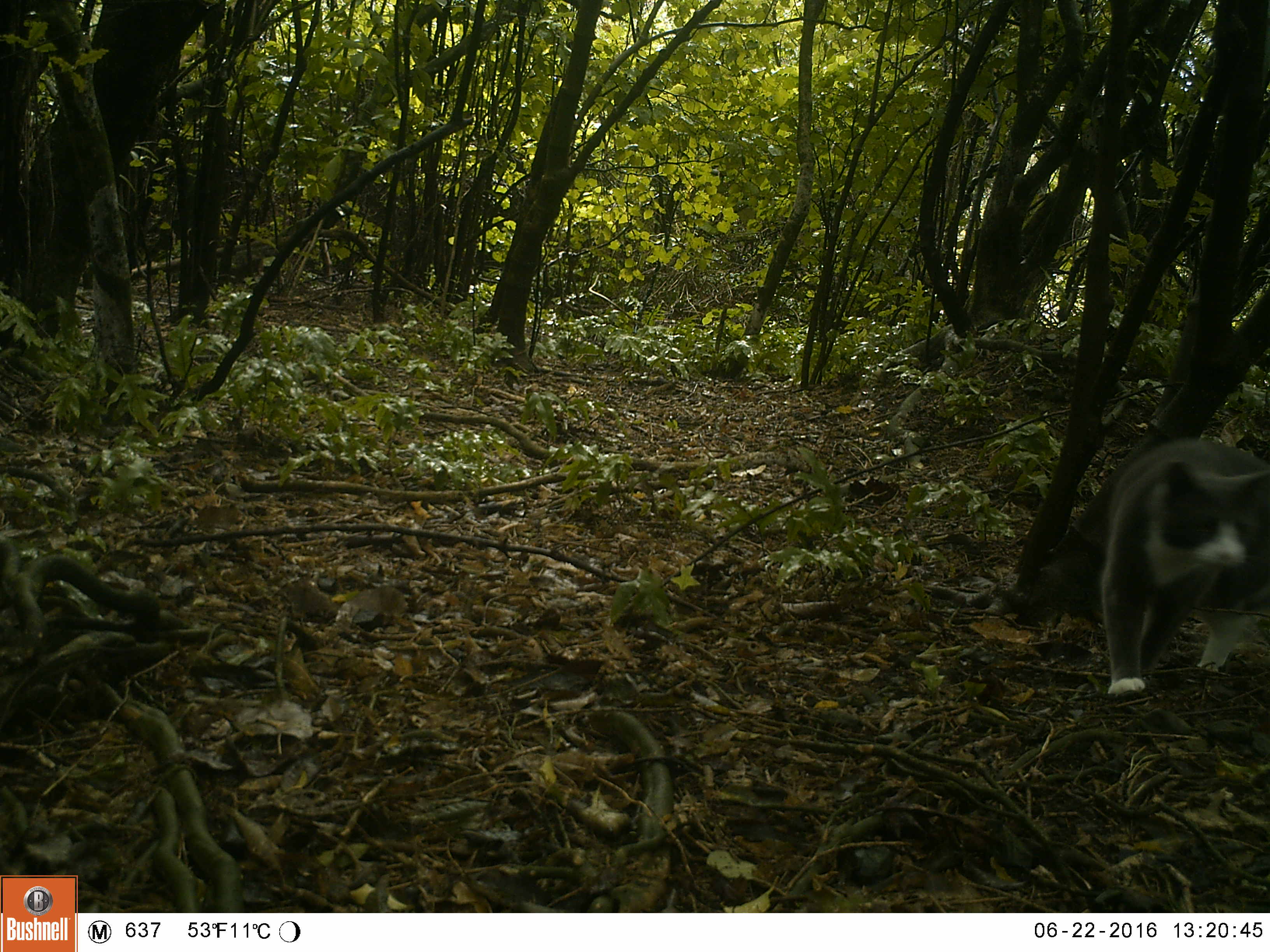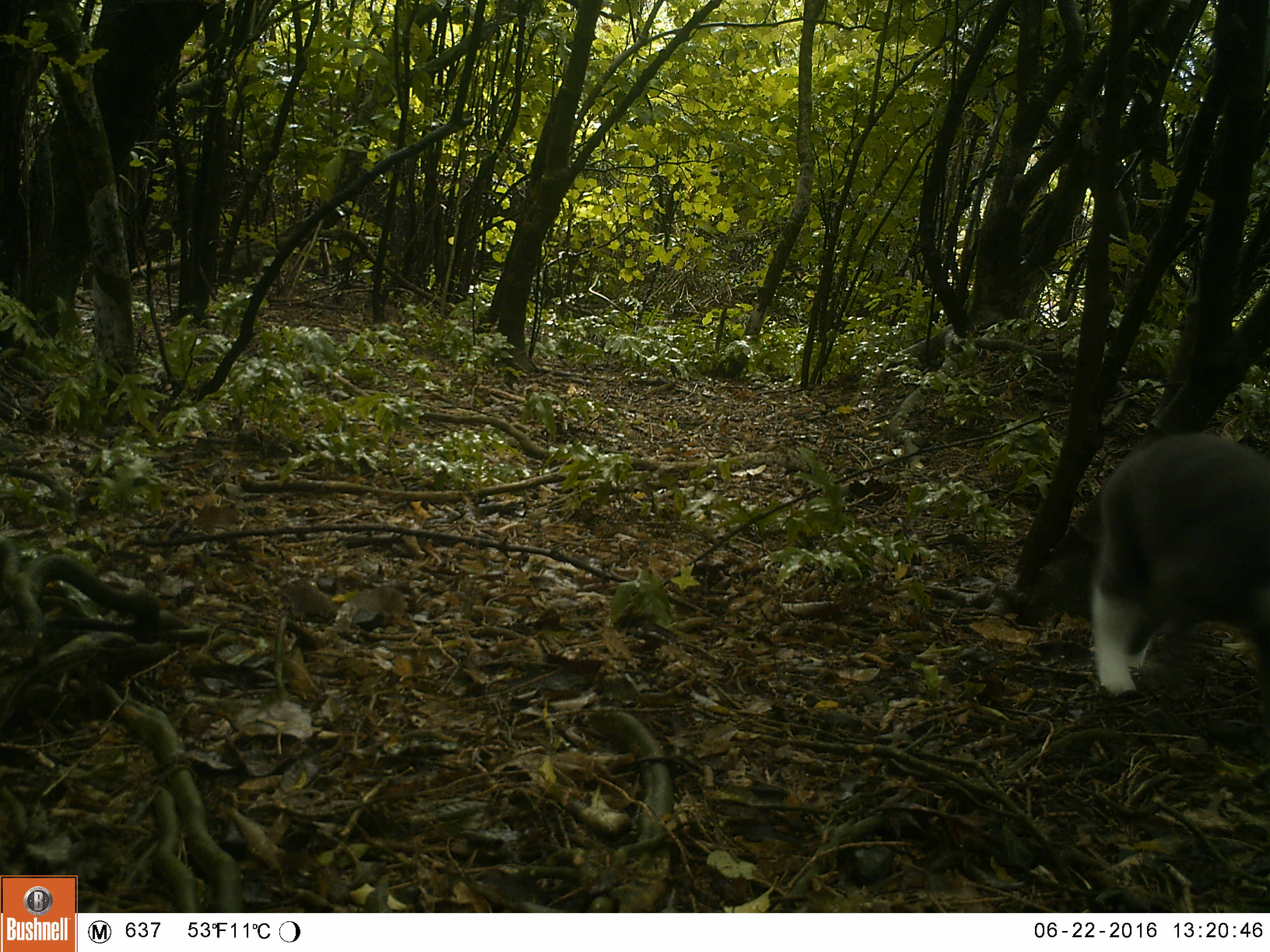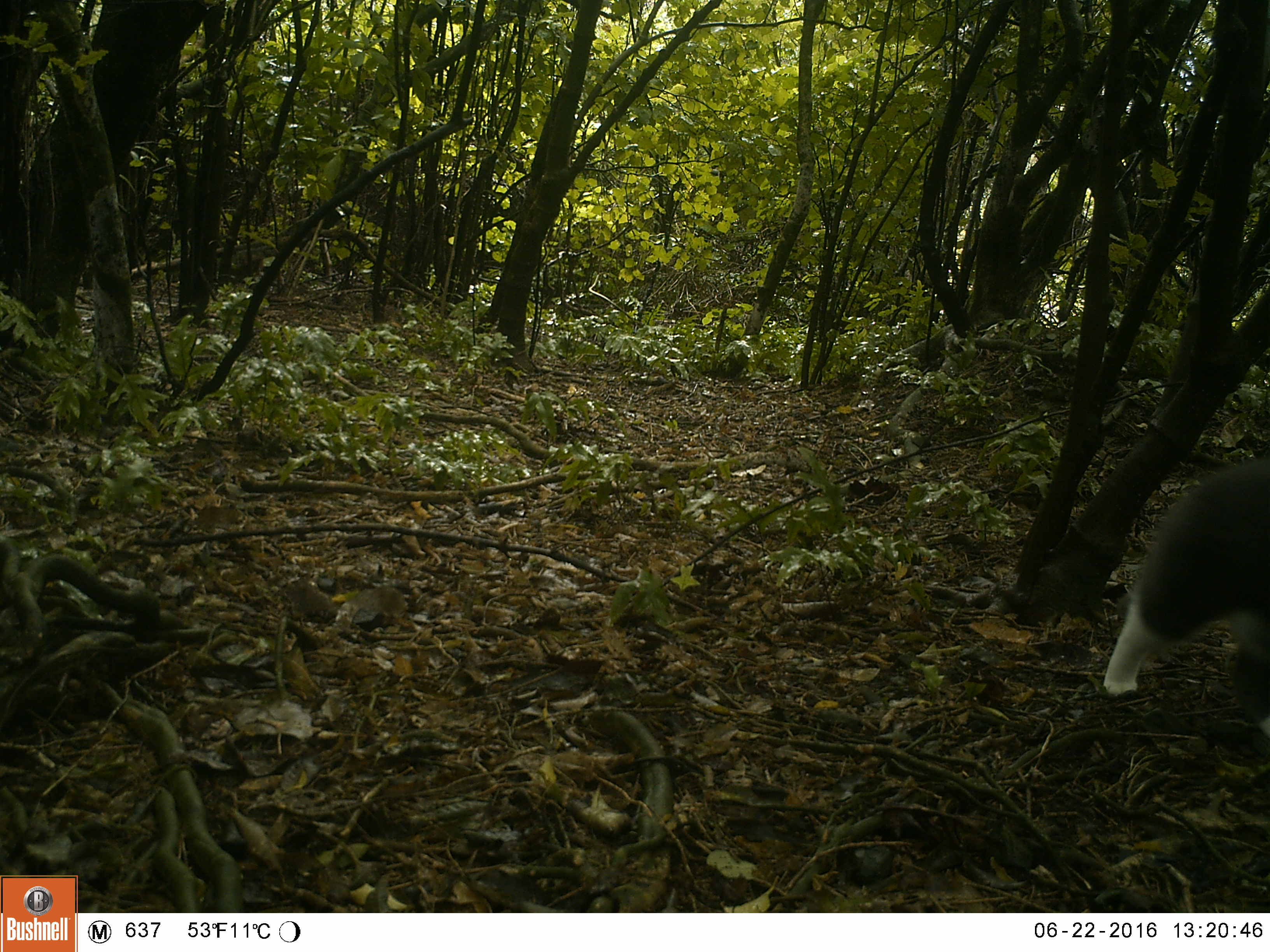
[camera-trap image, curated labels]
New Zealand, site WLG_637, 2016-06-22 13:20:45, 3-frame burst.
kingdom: Animalia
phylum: Chordata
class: Mammalia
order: Carnivora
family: Felidae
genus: Felis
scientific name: Felis catus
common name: domestic cat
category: cat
Cat (domestic cat) (Felis catus).